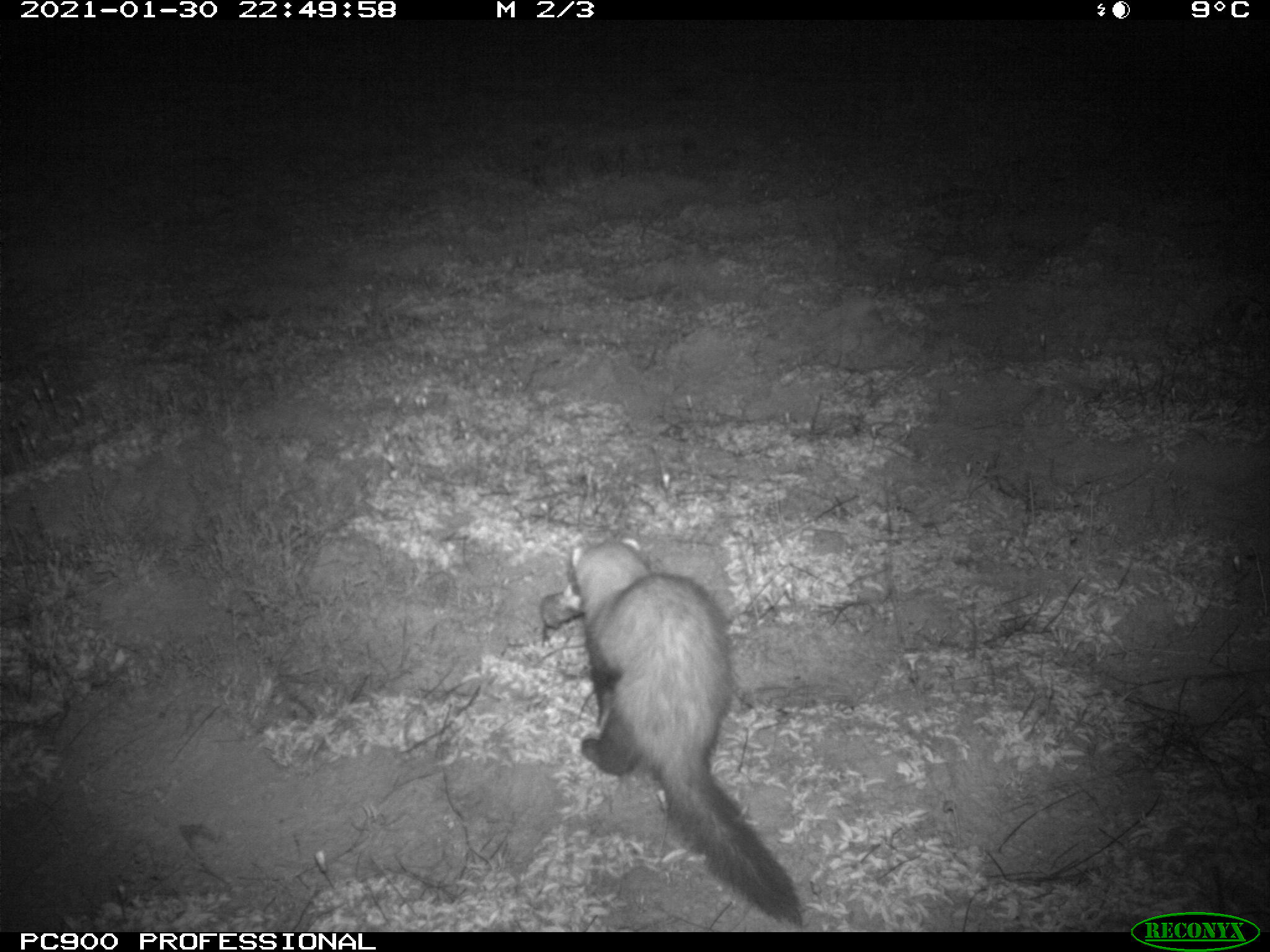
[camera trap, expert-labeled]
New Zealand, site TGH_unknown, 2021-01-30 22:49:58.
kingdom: Animalia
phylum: Chordata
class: Mammalia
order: Carnivora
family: Mustelidae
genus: Mustela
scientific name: Mustela furo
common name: ferret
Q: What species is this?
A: Ferret (Mustela furo).